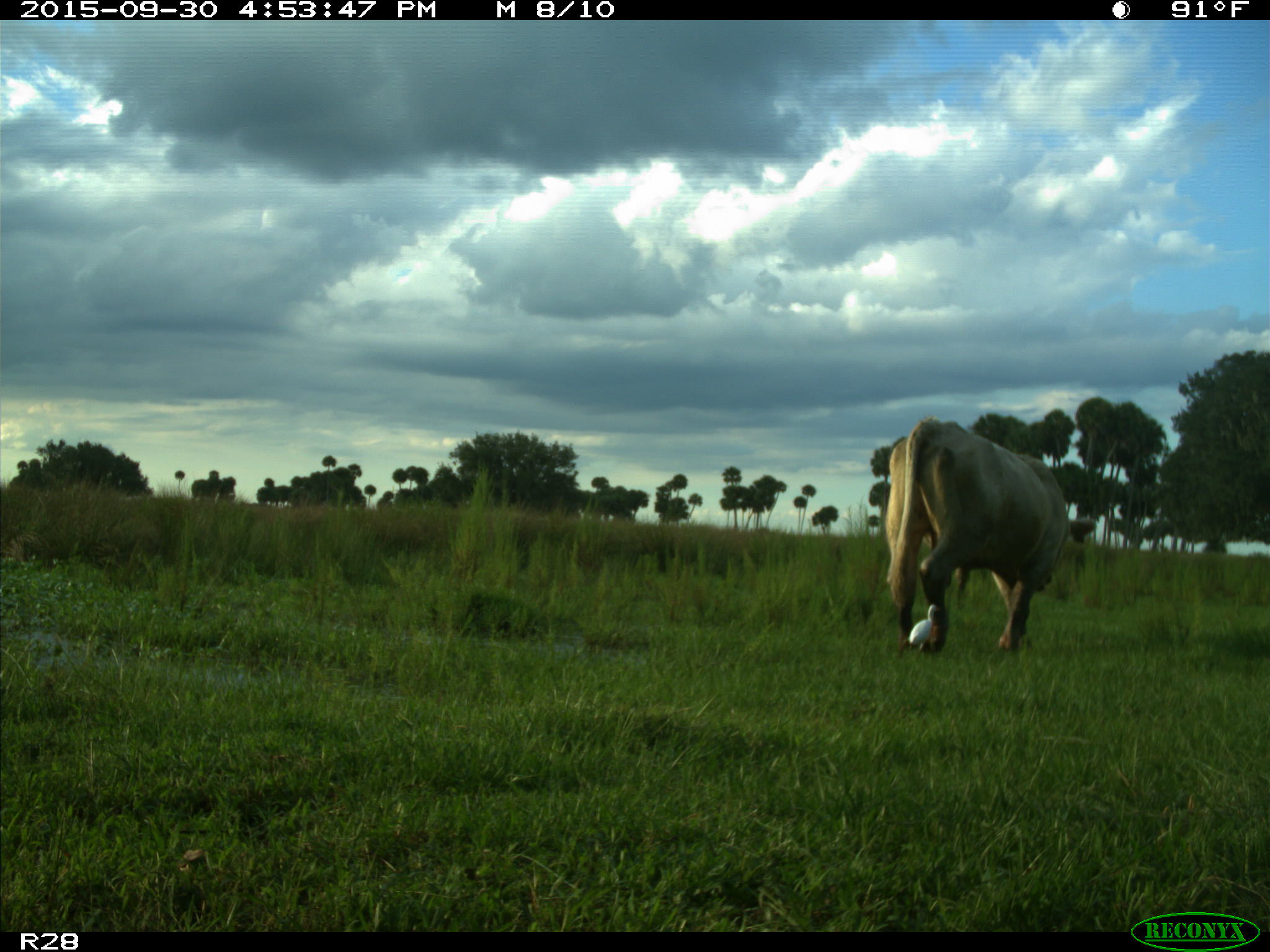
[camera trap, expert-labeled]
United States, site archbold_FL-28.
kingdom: Animalia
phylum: Chordata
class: Mammalia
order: Artiodactyla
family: Bovidae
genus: Bos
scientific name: Bos taurus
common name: domestic cow